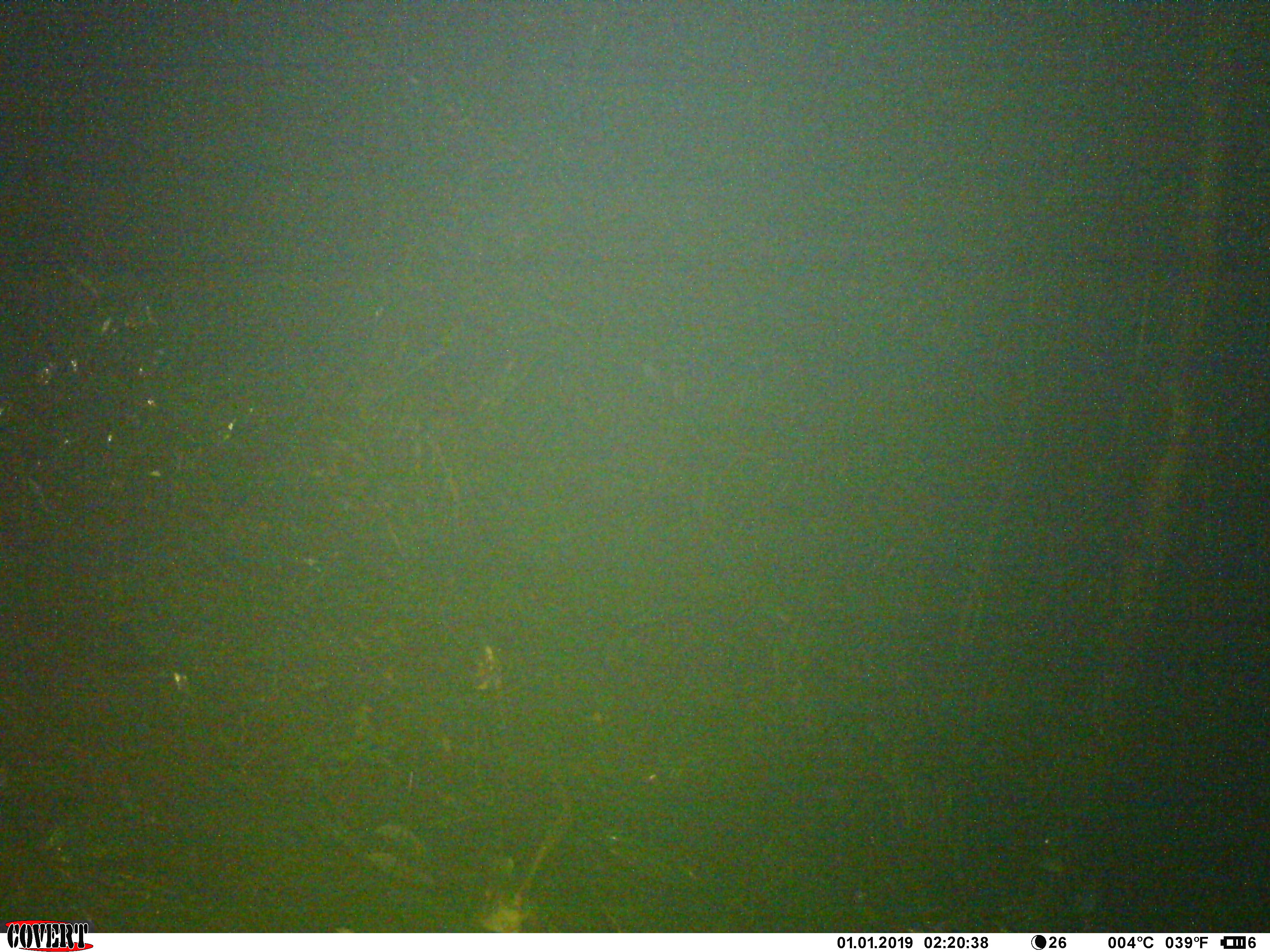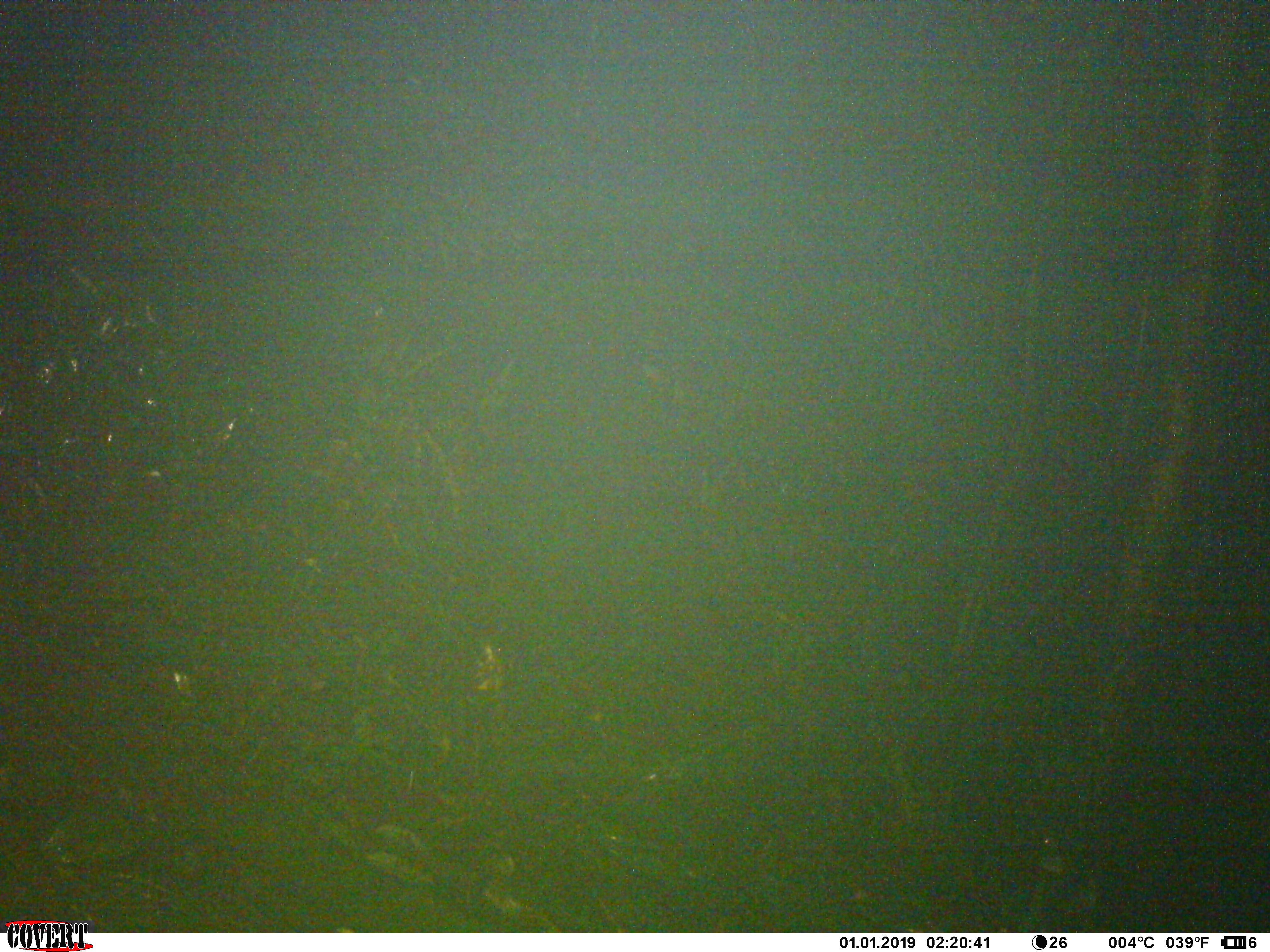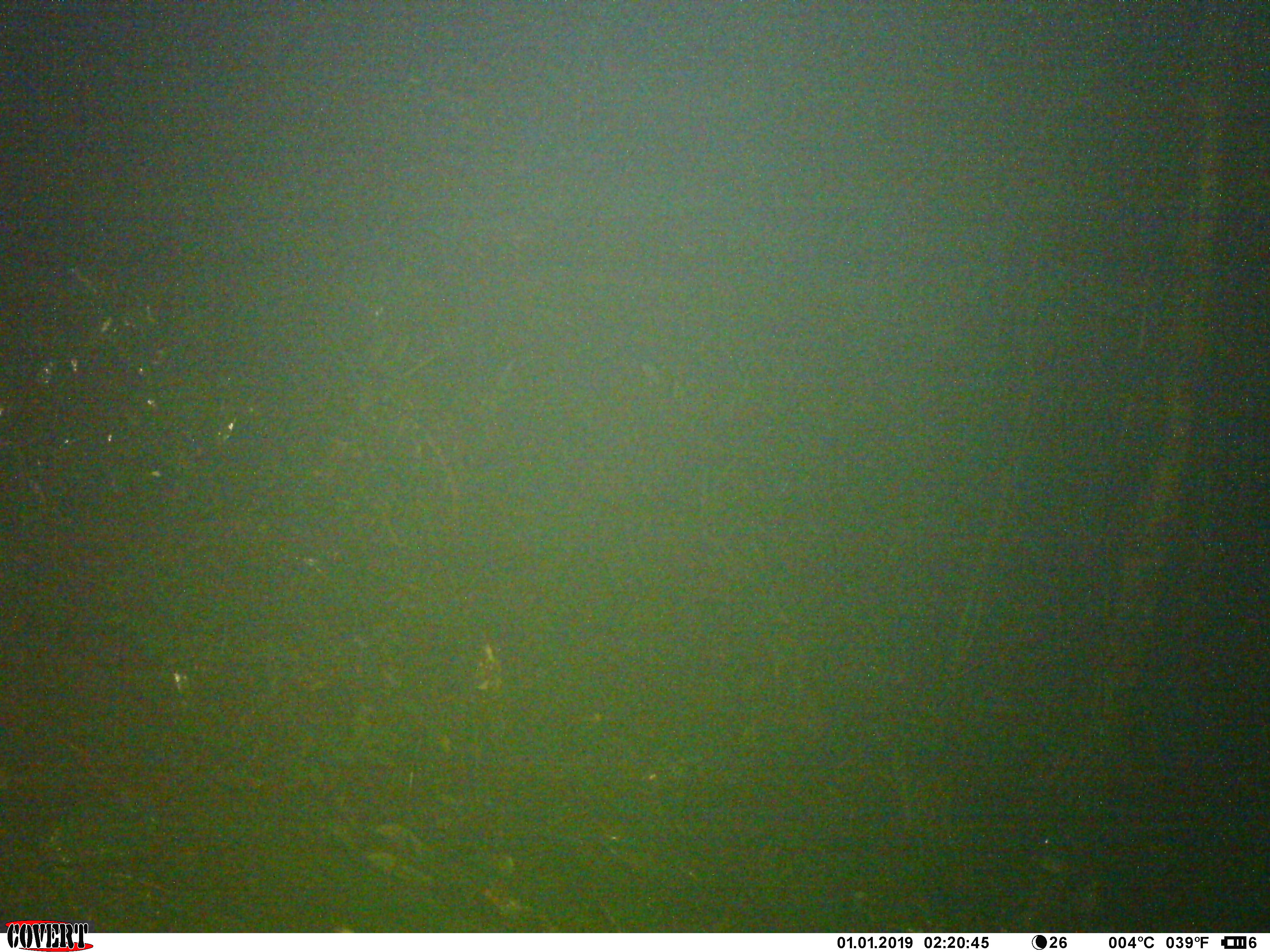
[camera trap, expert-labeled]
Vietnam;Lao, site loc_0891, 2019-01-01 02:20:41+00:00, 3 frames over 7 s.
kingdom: Animalia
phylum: Chordata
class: Mammalia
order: Rodentia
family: Muridae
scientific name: Muridae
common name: old-world mice and rats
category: unidentified murid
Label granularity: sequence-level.